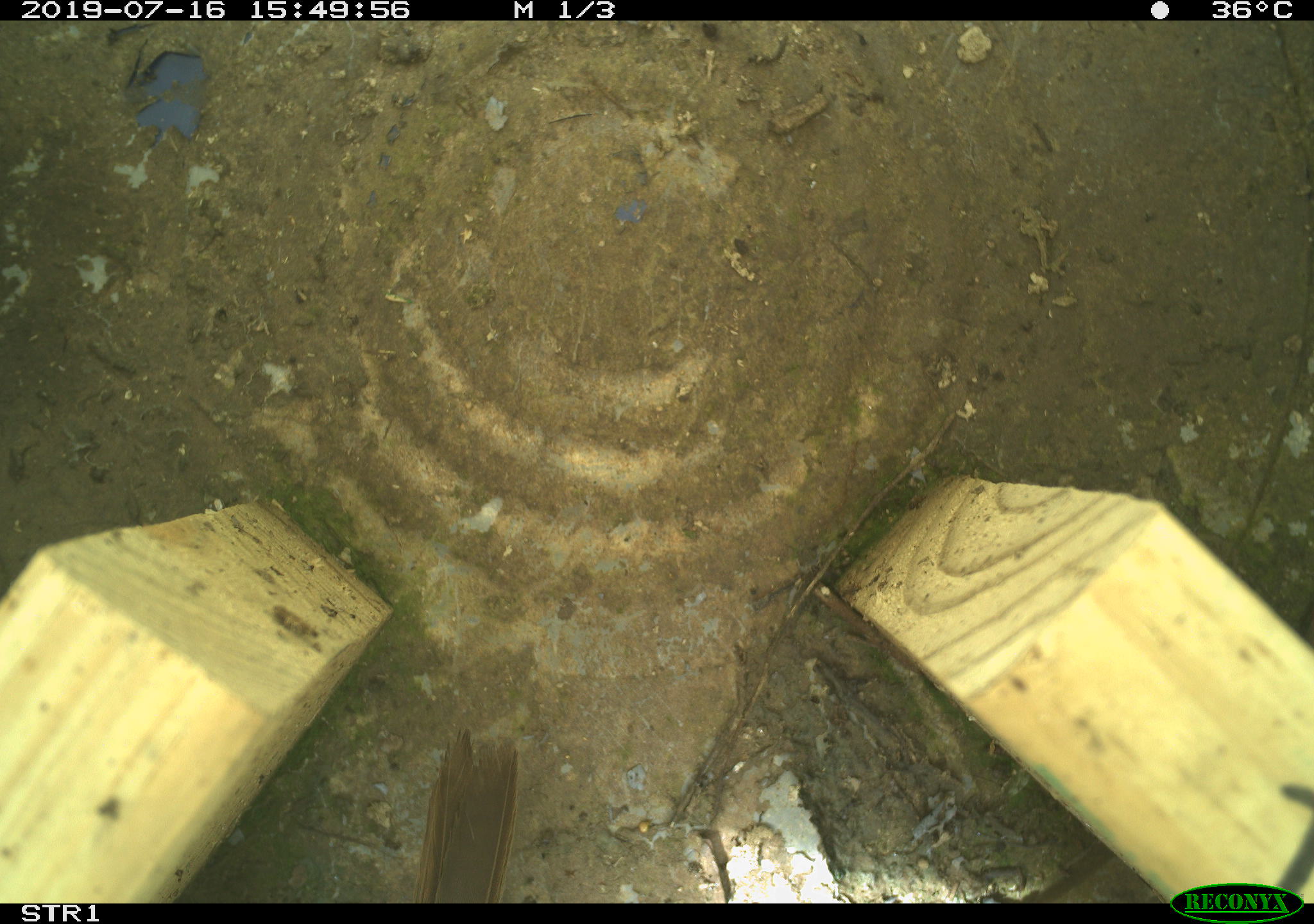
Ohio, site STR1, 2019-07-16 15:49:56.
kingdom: Animalia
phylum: Chordata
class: Aves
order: Passeriformes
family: Passerellidae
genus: Melospiza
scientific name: Melospiza melodia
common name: song sparrow